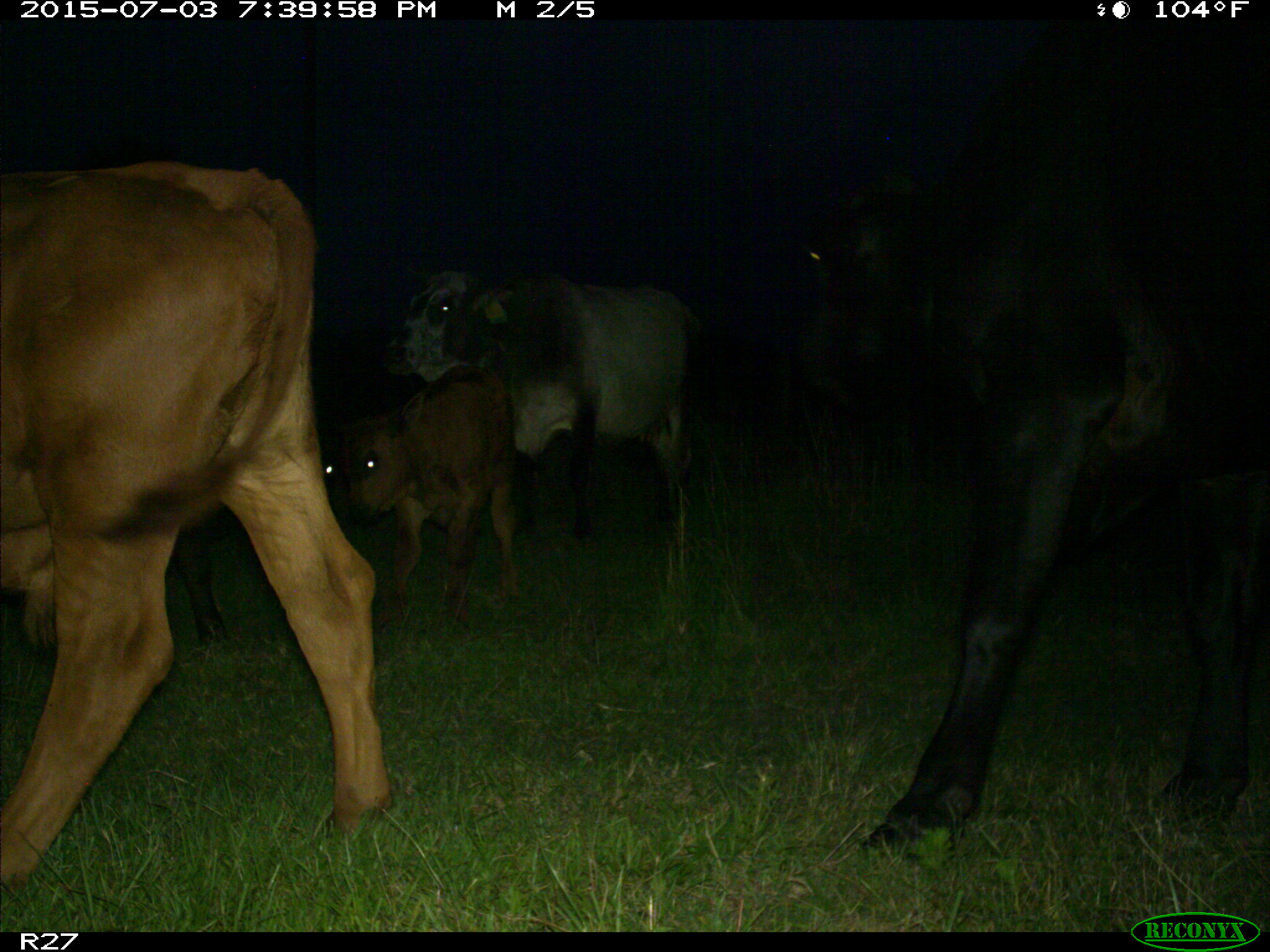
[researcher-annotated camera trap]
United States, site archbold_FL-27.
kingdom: Animalia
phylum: Chordata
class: Mammalia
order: Artiodactyla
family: Bovidae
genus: Bos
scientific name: Bos taurus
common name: domestic cow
Bos taurus (domestic cow).